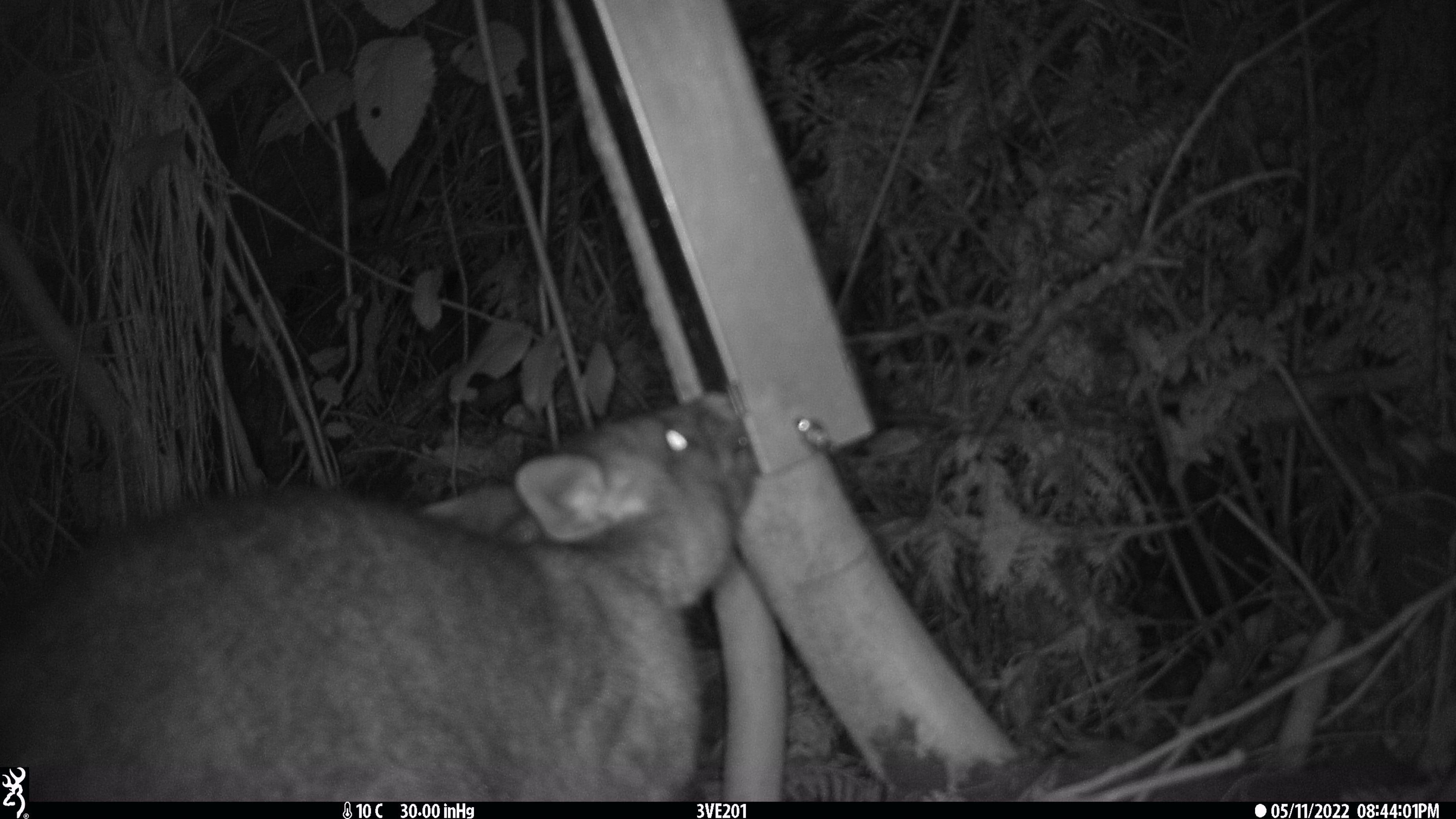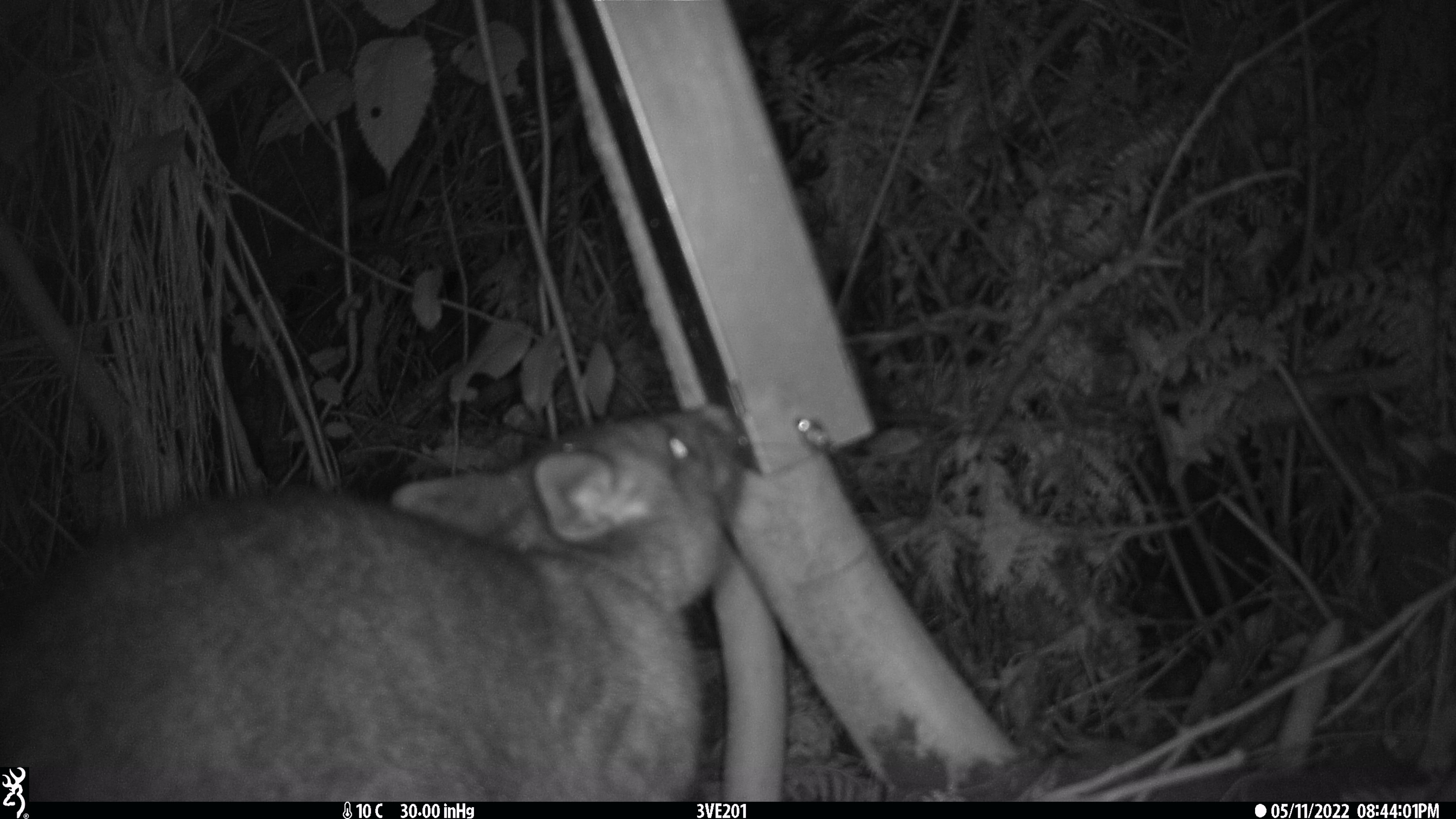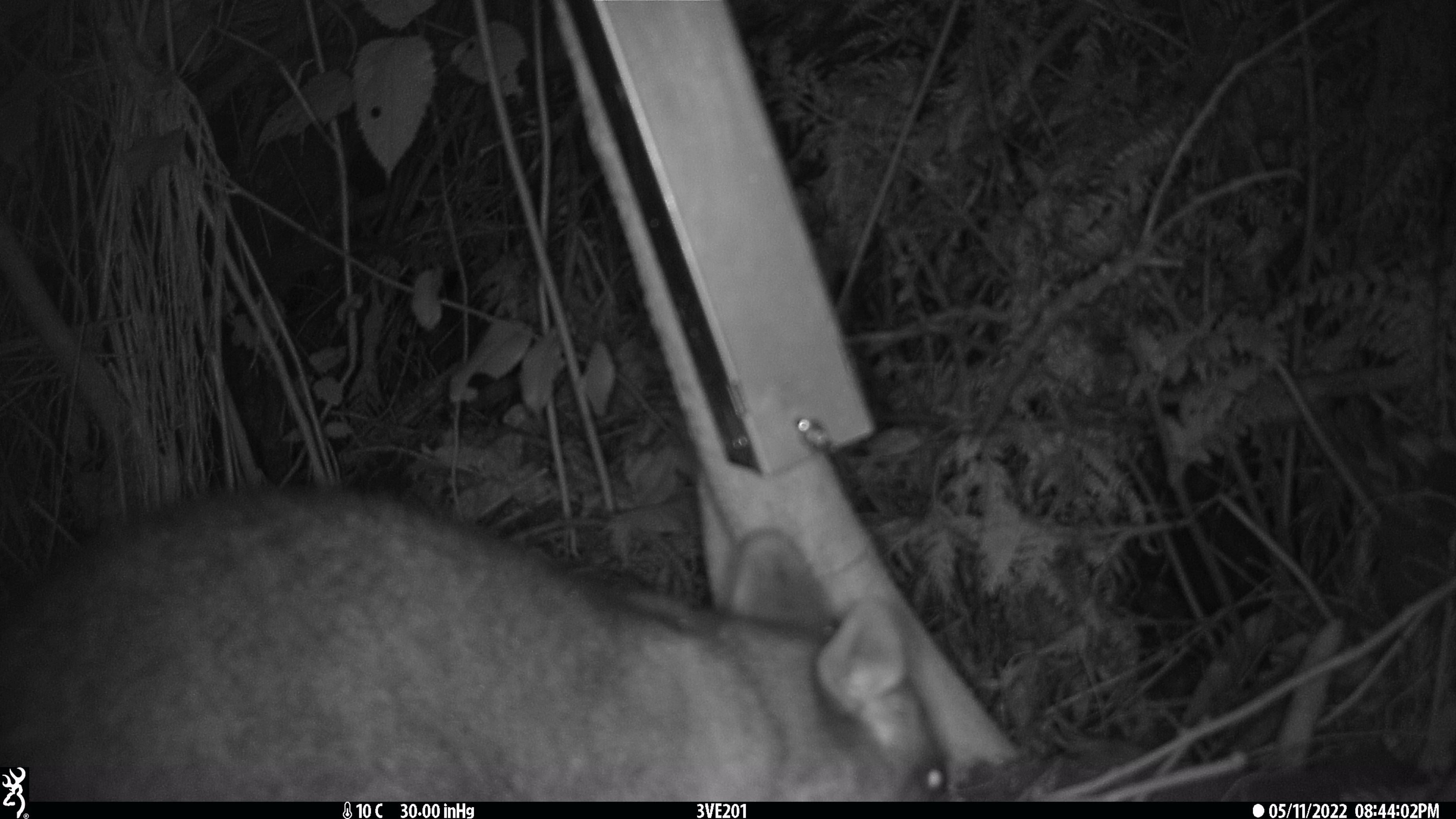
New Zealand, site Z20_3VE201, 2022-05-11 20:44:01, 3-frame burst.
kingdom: Animalia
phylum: Chordata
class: Mammalia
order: Diprotodontia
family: Phalangeridae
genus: Trichosurus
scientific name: Trichosurus vulpecula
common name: common brushtail possum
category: possum